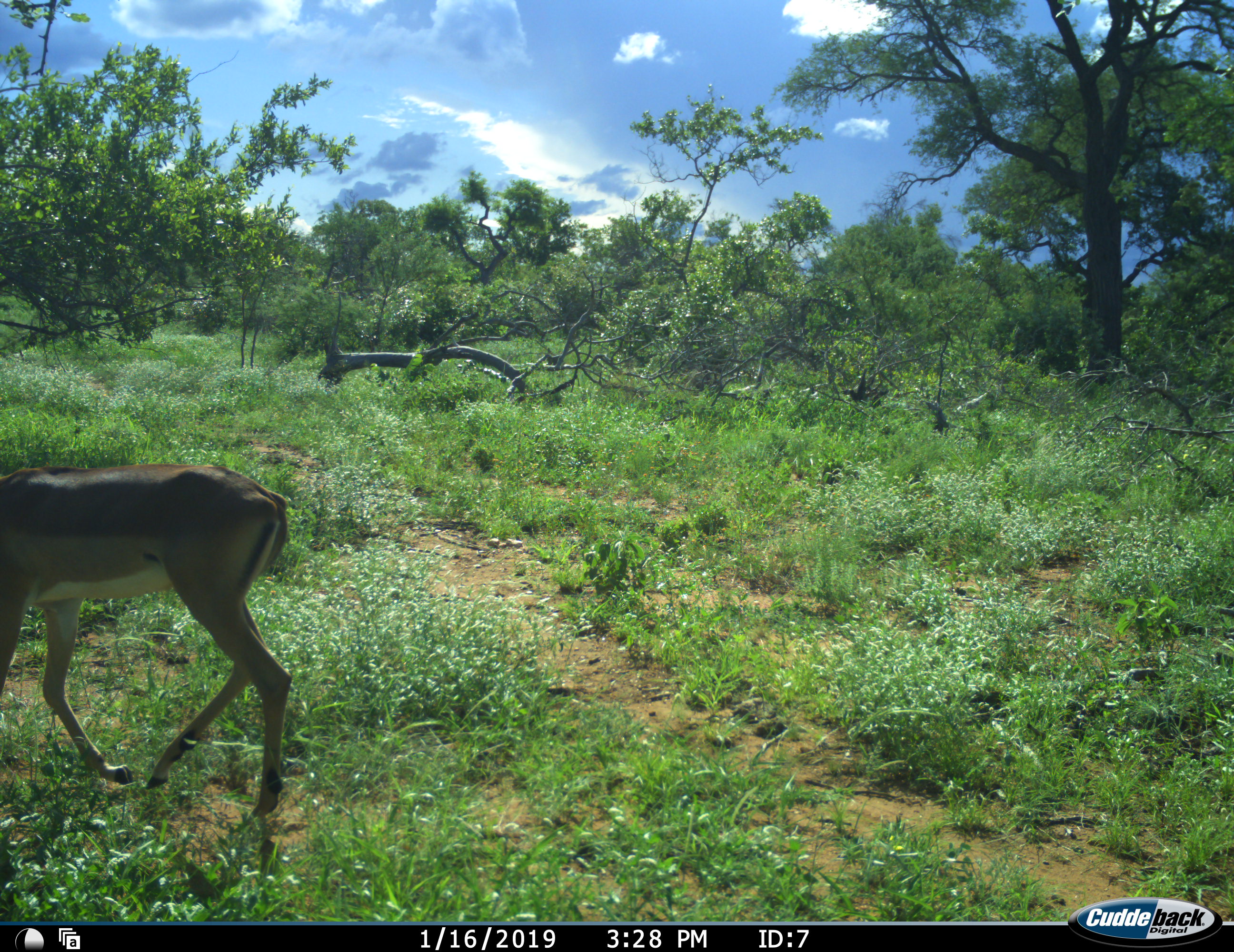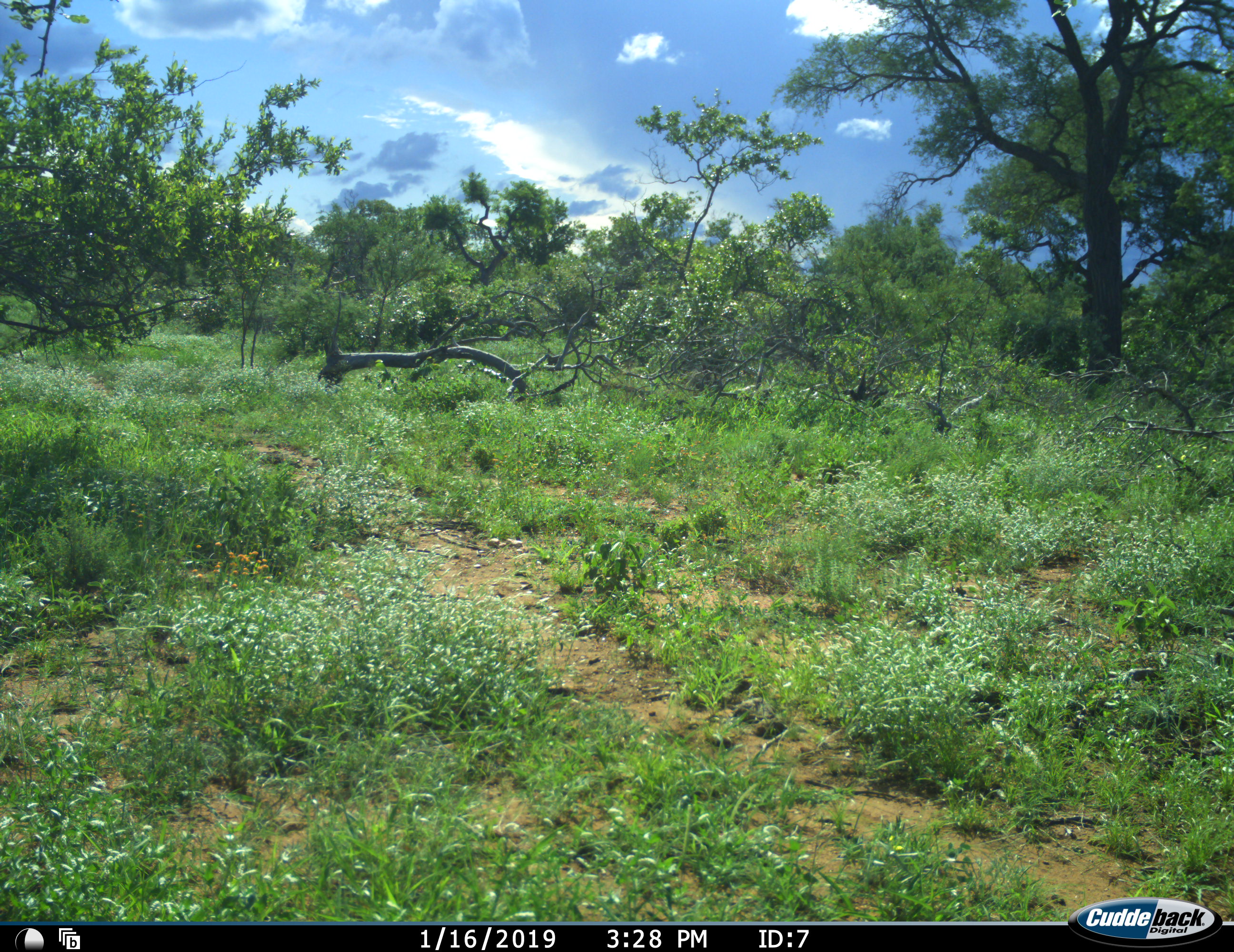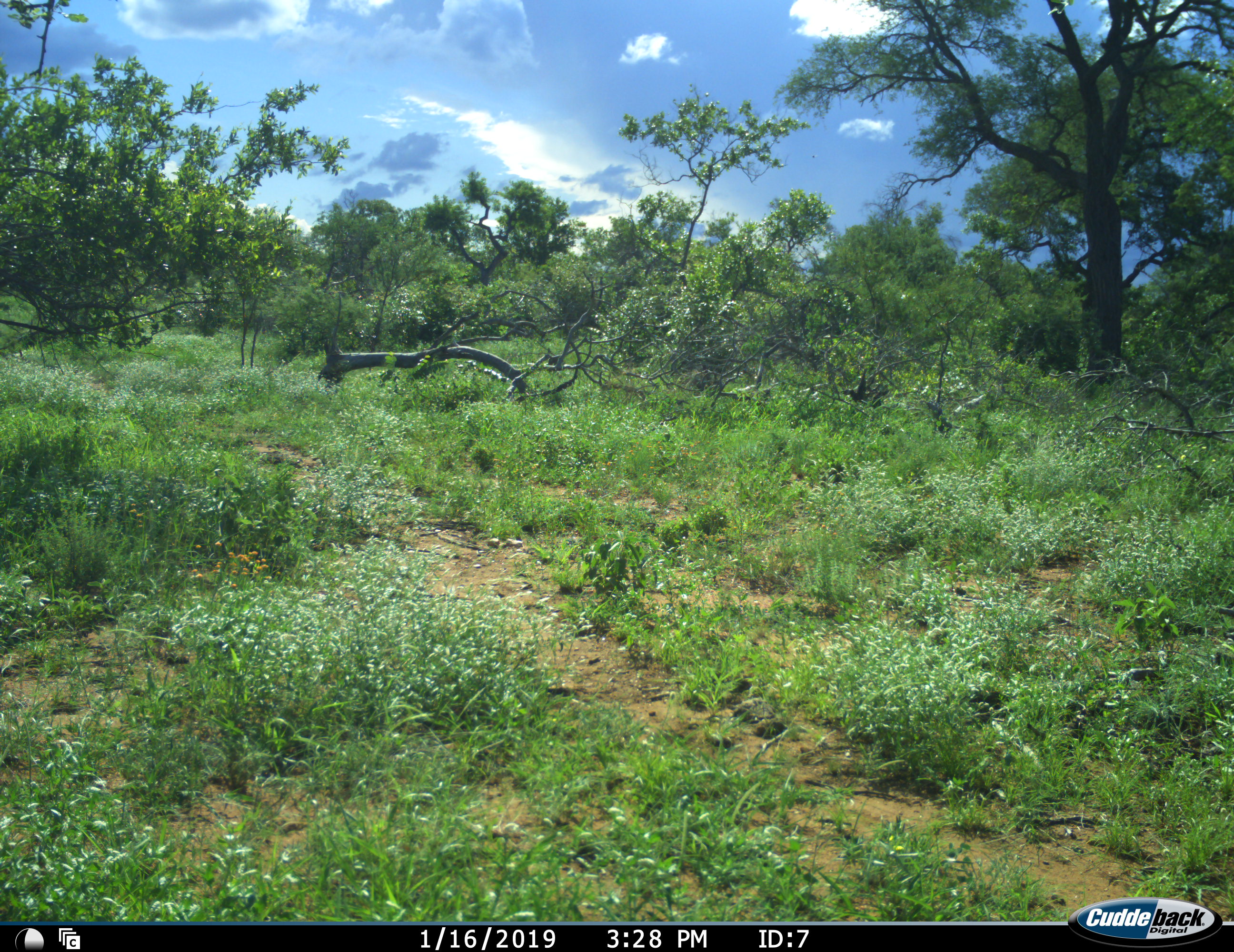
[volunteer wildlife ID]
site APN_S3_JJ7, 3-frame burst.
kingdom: Animalia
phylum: Chordata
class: Mammalia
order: Artiodactyla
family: Bovidae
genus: Aepyceros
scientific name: Aepyceros melampus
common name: impala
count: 1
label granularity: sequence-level